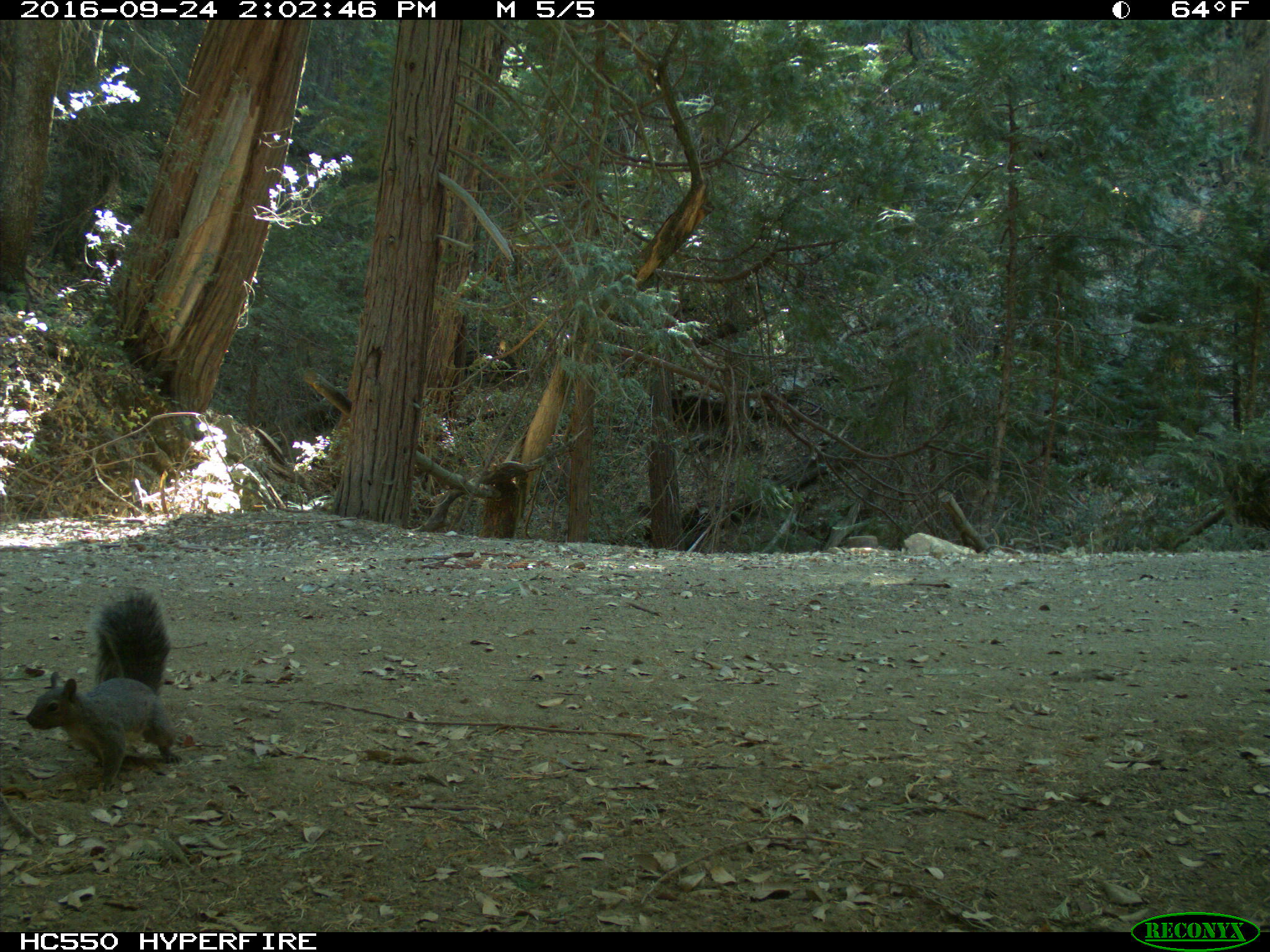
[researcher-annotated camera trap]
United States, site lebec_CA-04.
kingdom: Animalia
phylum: Chordata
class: Mammalia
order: Rodentia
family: Sciuridae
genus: Sciurus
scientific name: Sciurus carolinensis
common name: eastern gray squirrel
Sciurus carolinensis (eastern gray squirrel).